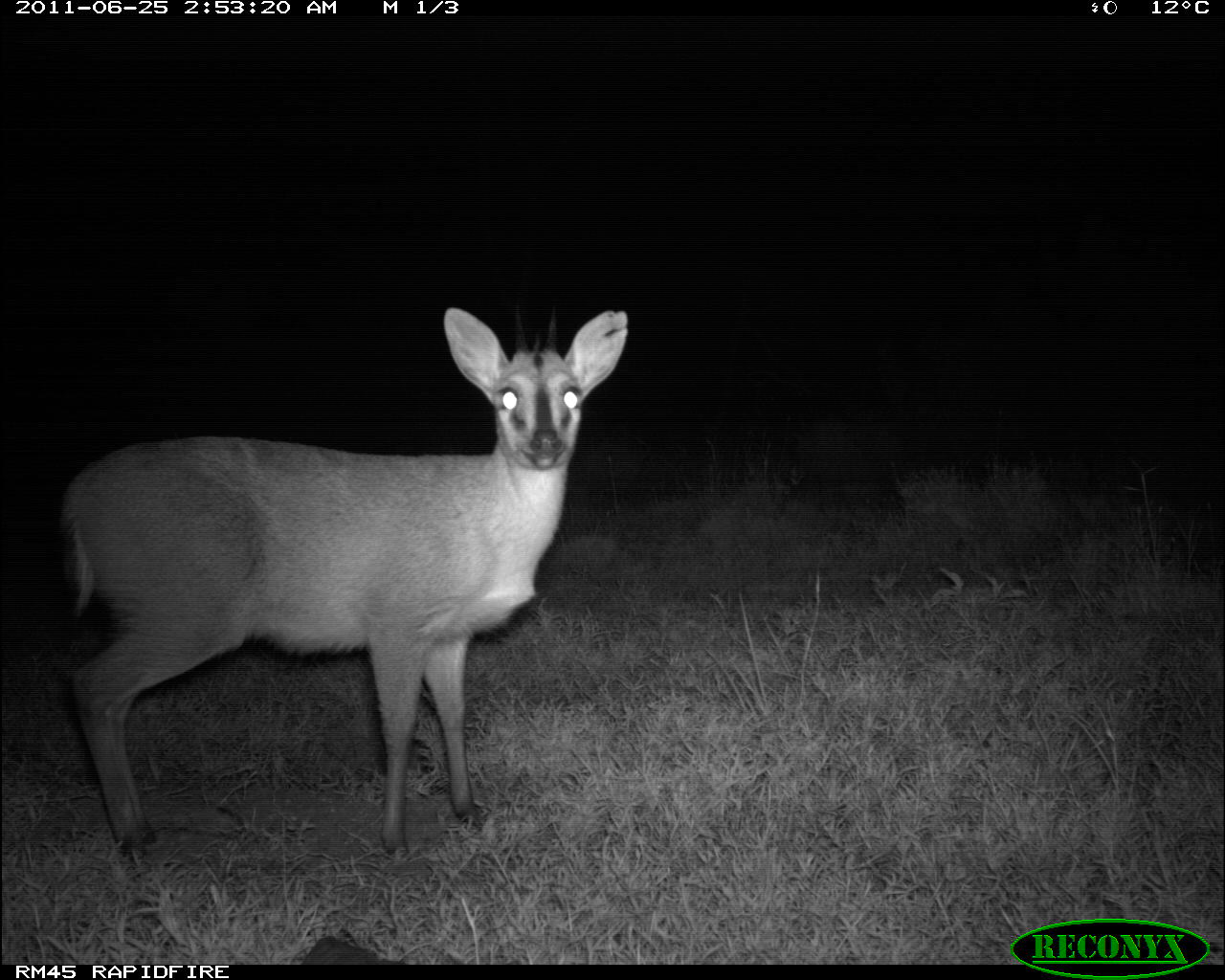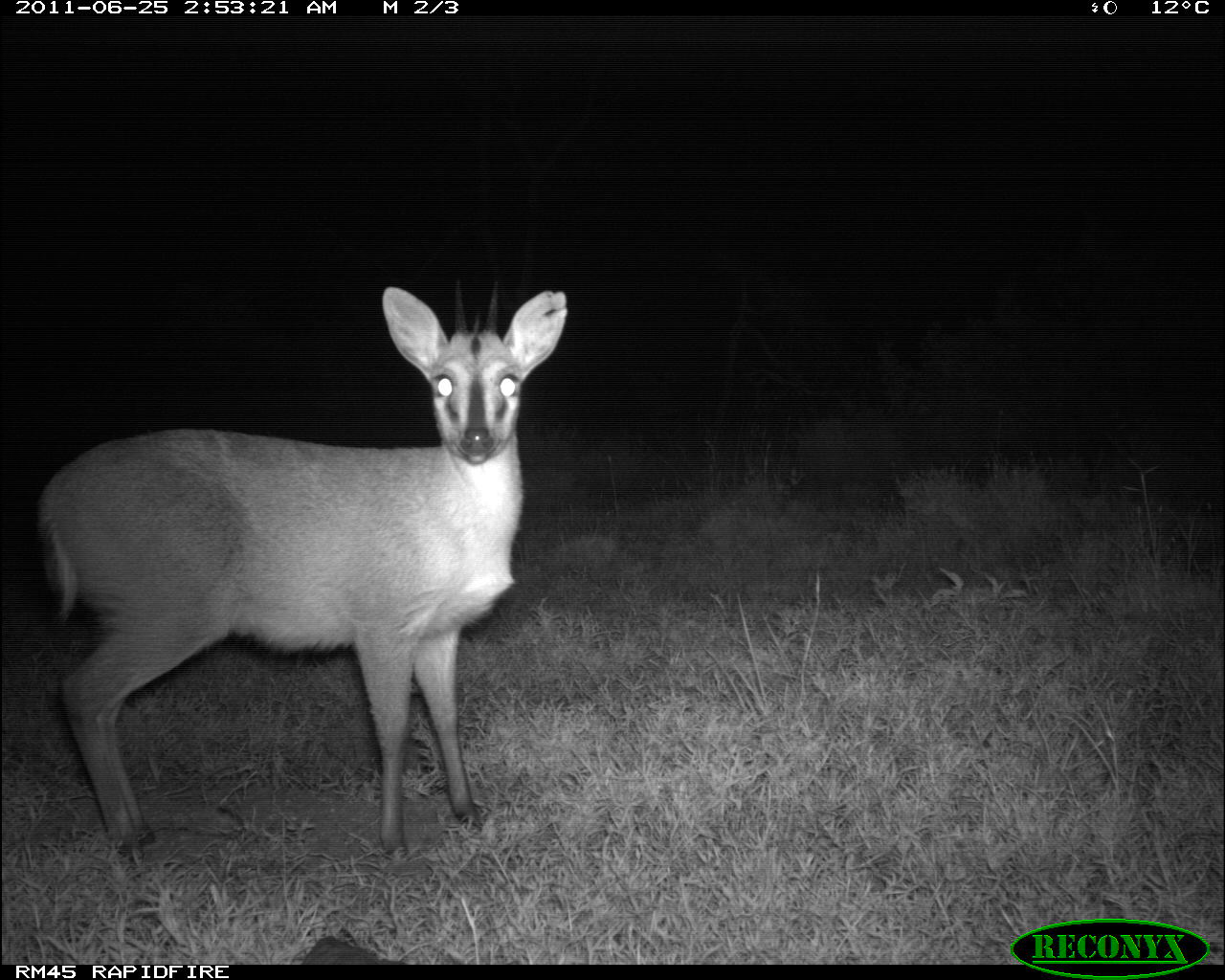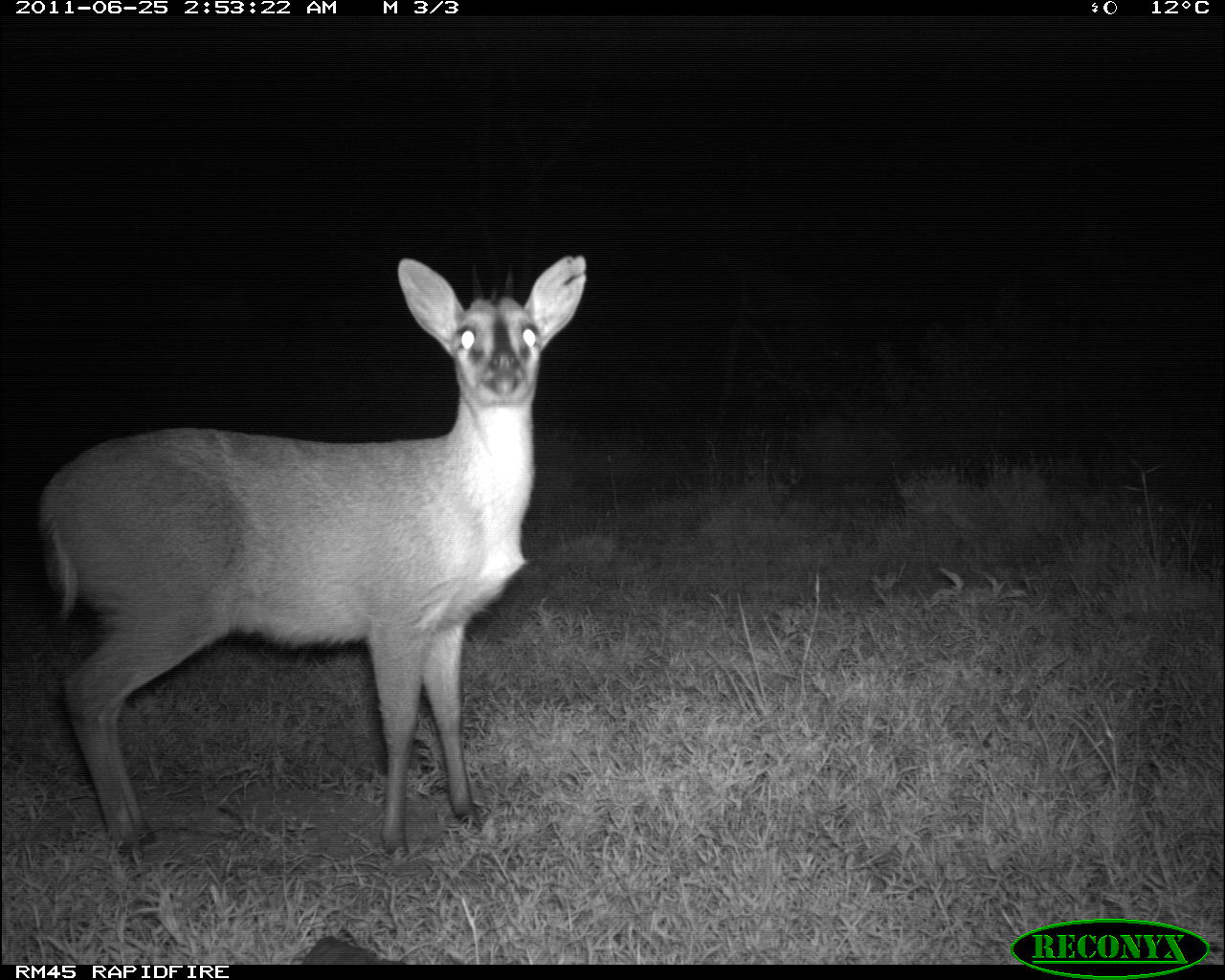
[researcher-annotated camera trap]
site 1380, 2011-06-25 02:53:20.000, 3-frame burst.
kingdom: Animalia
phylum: Chordata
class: Mammalia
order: Artiodactyla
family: Bovidae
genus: Sylvicapra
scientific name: Sylvicapra grimmia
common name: bush duiker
Sylvicapra grimmia (bush duiker), count 1.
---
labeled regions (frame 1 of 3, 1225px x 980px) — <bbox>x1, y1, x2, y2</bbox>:
sylvicapra grimmia: <bbox>63, 306, 628, 881</bbox>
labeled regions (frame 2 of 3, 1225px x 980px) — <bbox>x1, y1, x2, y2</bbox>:
sylvicapra grimmia: <bbox>35, 282, 566, 856</bbox>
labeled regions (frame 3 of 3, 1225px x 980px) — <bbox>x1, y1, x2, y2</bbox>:
sylvicapra grimmia: <bbox>38, 254, 589, 865</bbox>